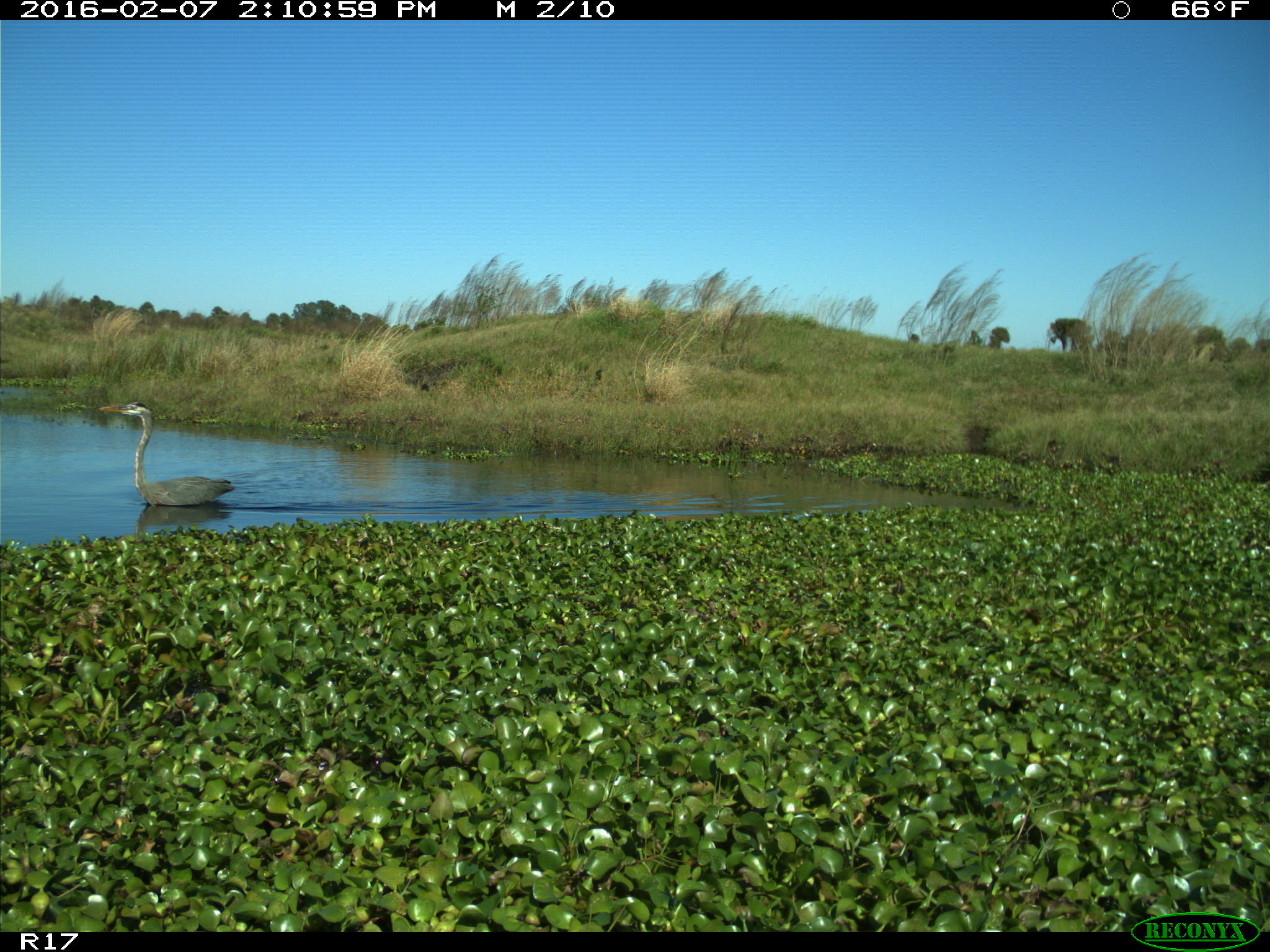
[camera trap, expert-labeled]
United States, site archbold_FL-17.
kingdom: Animalia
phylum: Chordata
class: Aves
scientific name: Aves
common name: birds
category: unidentified bird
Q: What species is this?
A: Unidentified bird (birds) (Aves).